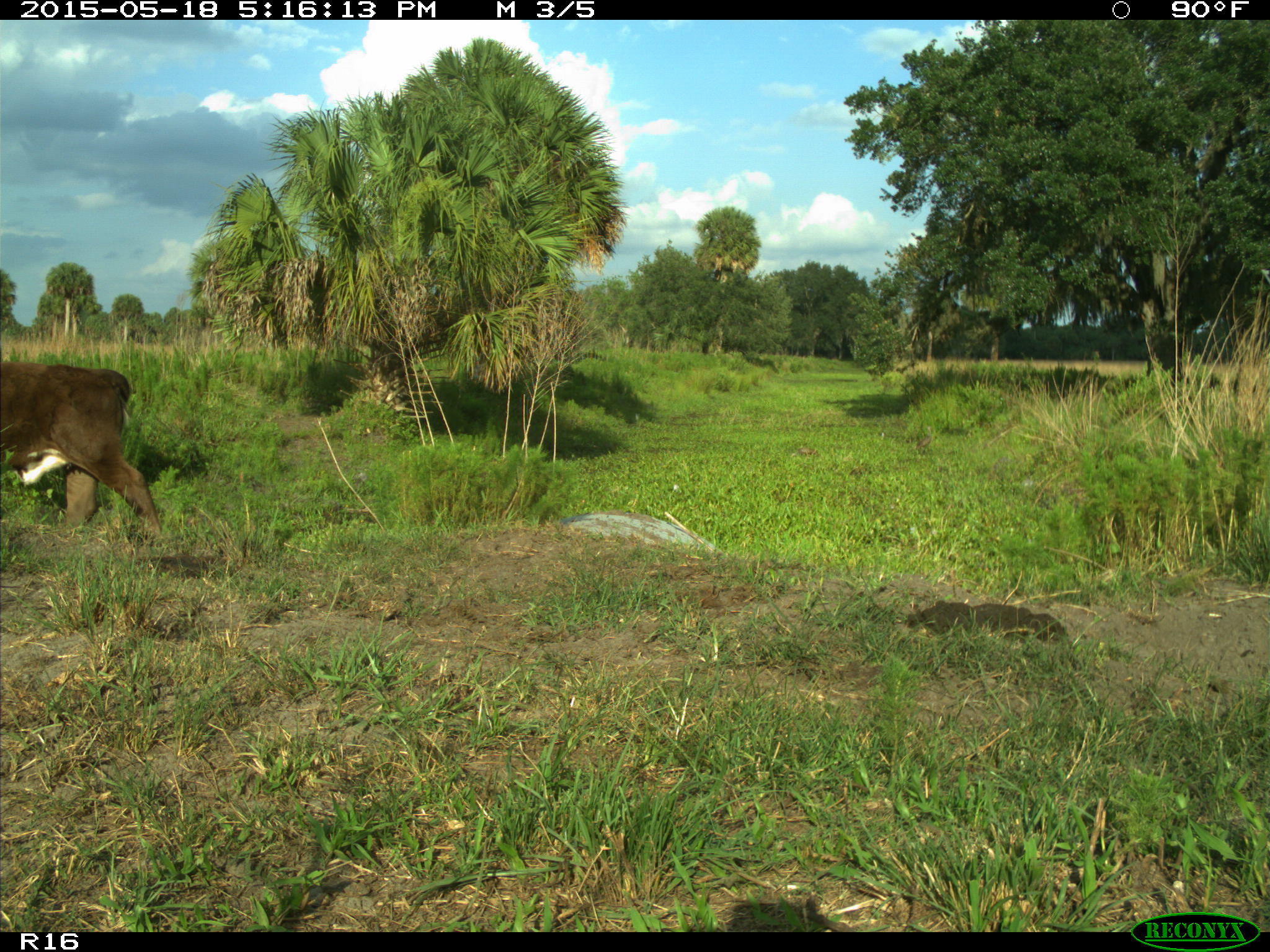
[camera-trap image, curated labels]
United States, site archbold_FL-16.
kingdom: Animalia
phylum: Chordata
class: Mammalia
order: Artiodactyla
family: Bovidae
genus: Bos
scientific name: Bos taurus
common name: domestic cow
Bos taurus (domestic cow).